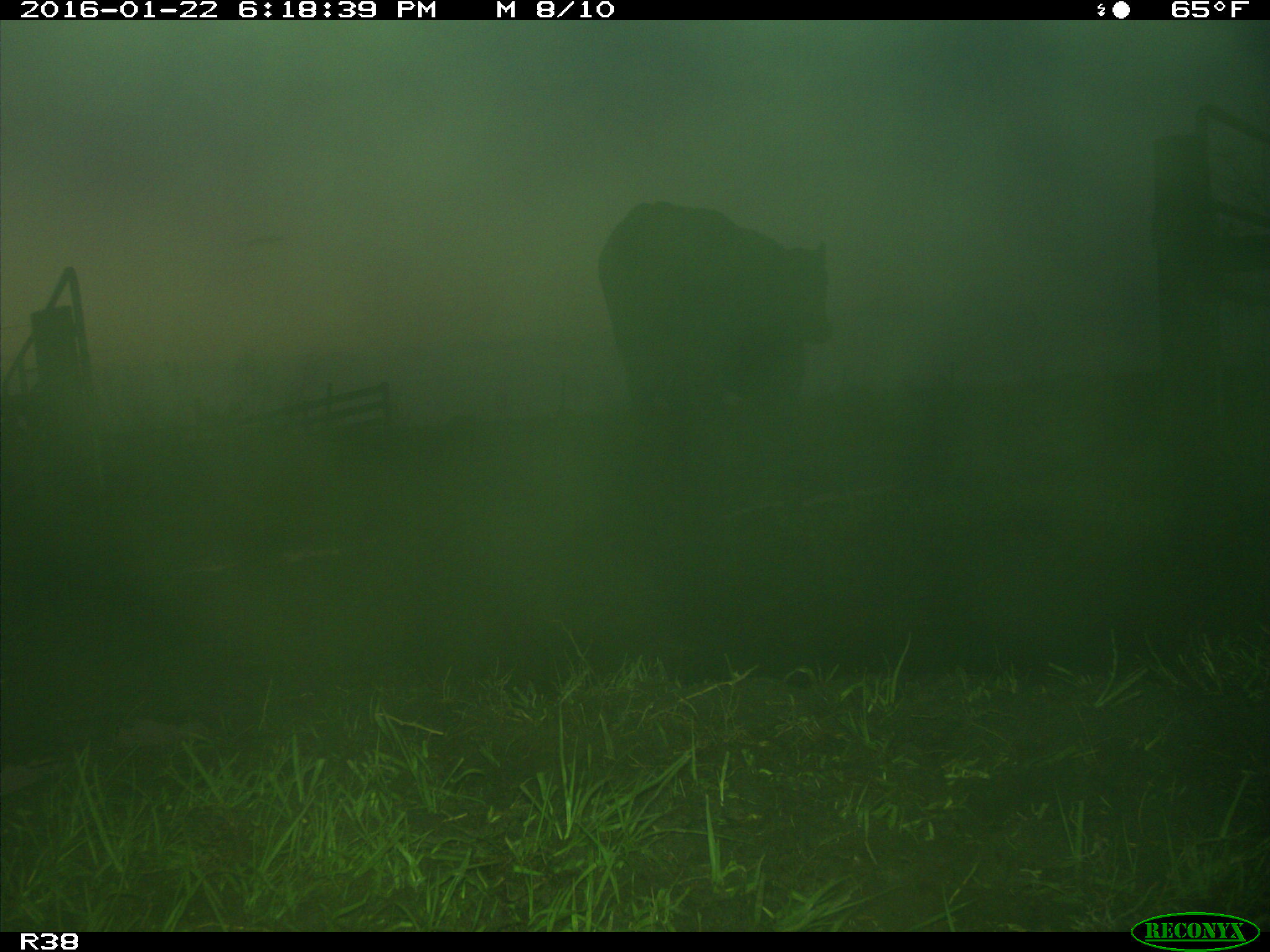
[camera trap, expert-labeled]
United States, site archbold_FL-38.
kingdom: Animalia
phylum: Chordata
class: Mammalia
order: Artiodactyla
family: Bovidae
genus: Bos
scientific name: Bos taurus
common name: domestic cow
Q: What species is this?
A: Bos taurus (domestic cow).